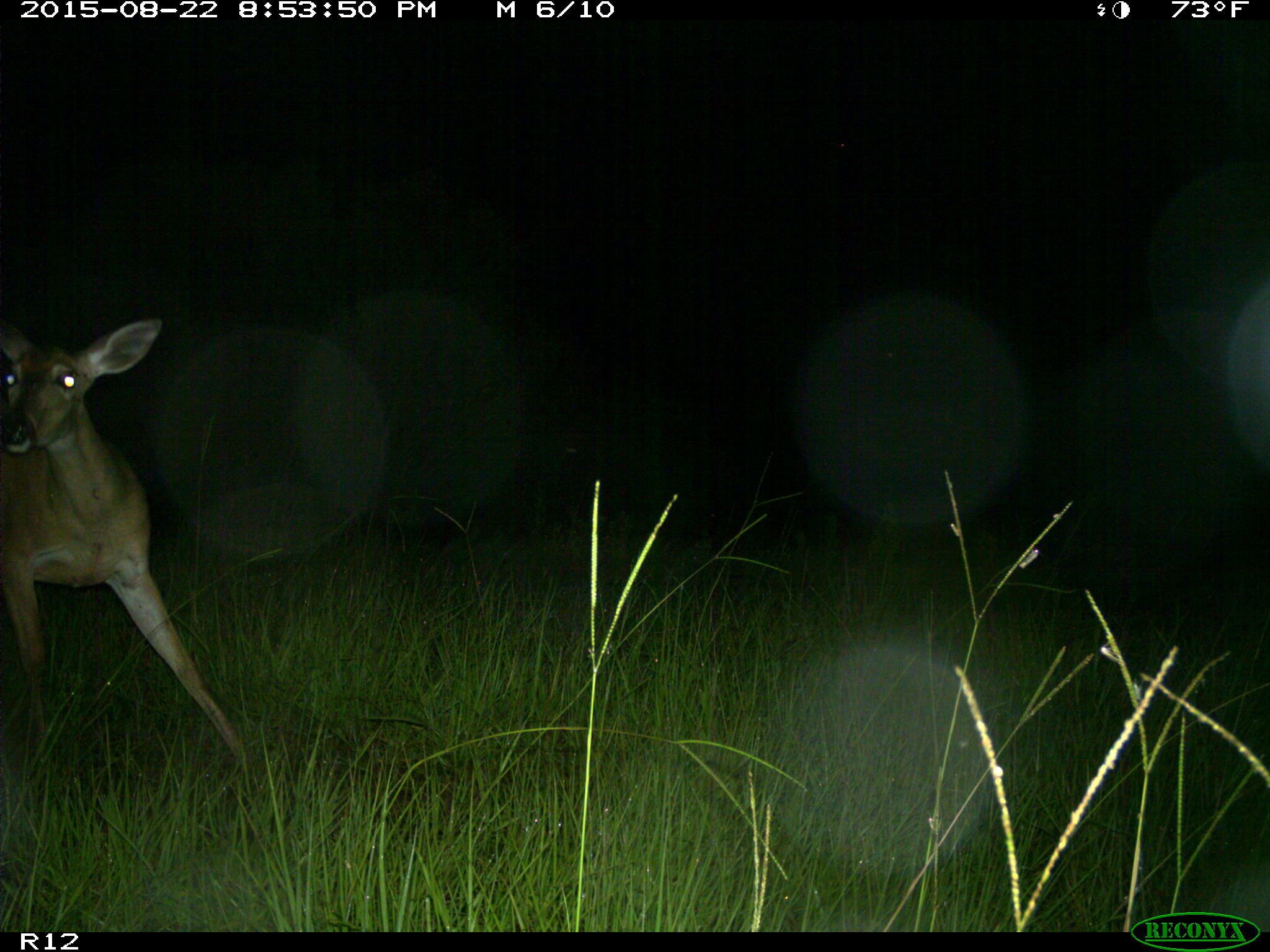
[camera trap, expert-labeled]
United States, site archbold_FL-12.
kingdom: Animalia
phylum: Chordata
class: Mammalia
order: Artiodactyla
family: Cervidae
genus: Odocoileus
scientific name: Odocoileus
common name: deer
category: unidentified deer